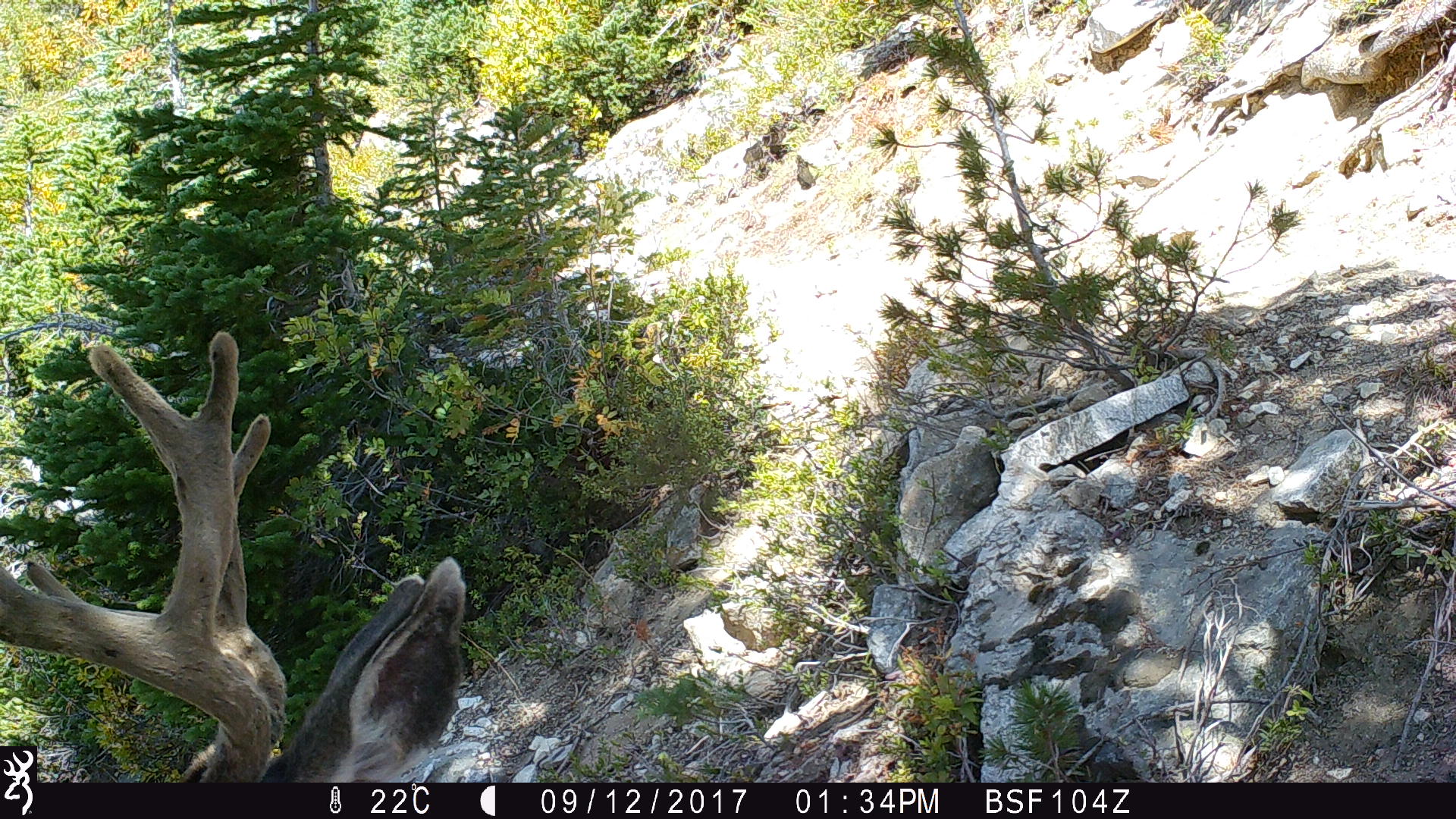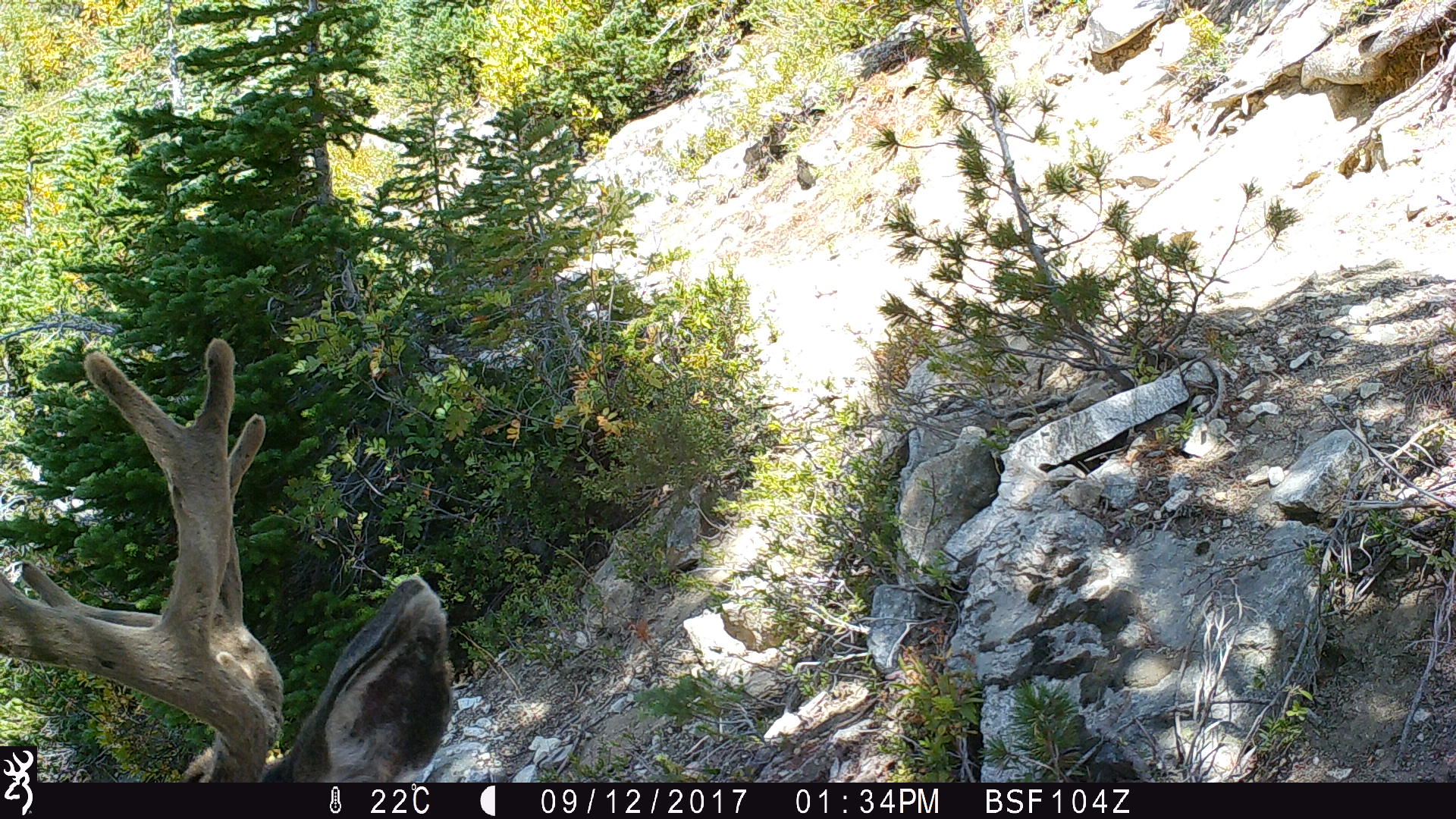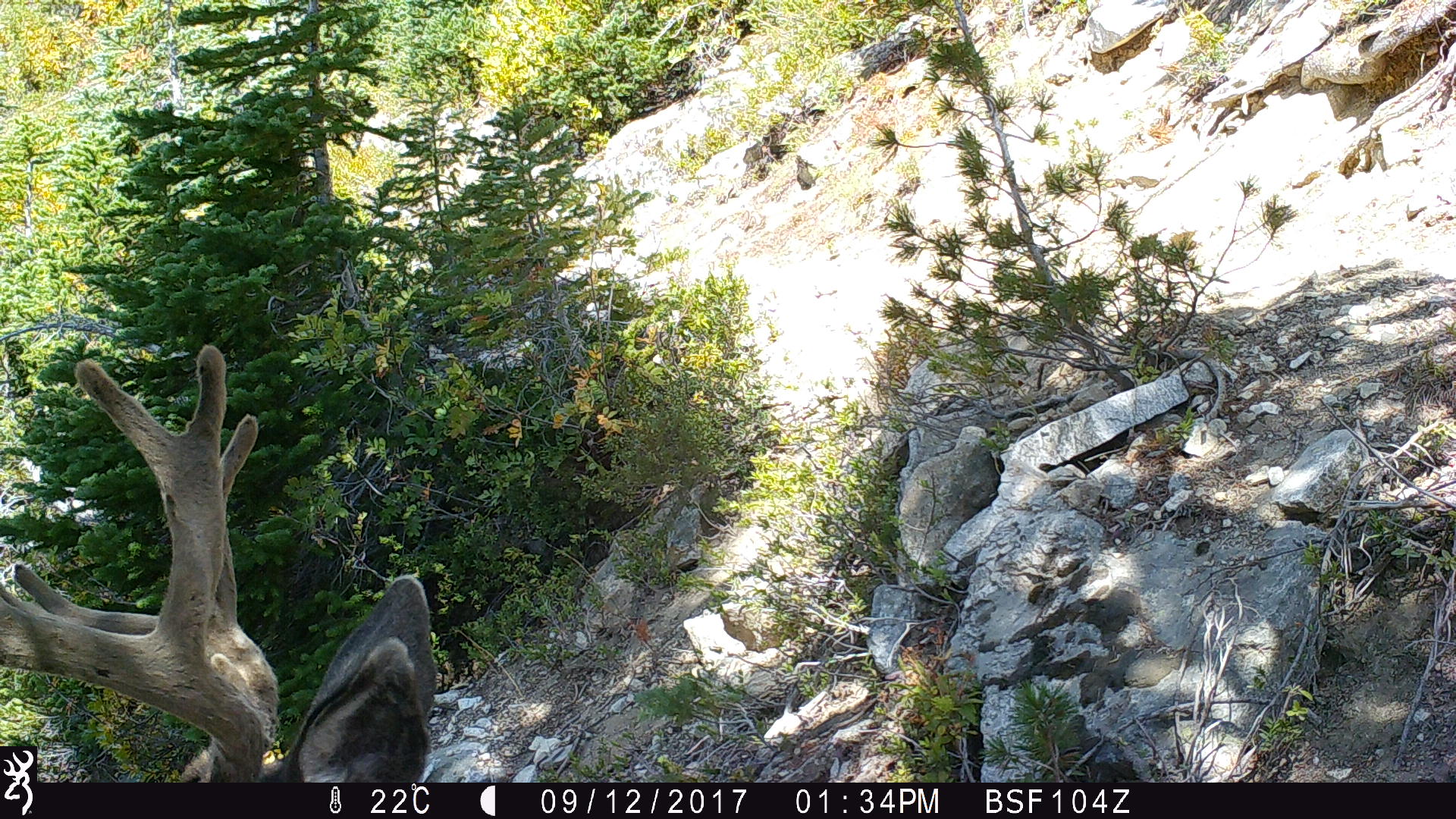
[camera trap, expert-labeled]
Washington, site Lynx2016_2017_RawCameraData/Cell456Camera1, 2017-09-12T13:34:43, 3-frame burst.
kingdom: Animalia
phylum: Chordata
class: Mammalia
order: Artiodactyla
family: Cervidae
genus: Odocoileus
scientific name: Odocoileus hemionus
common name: mule deer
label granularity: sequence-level